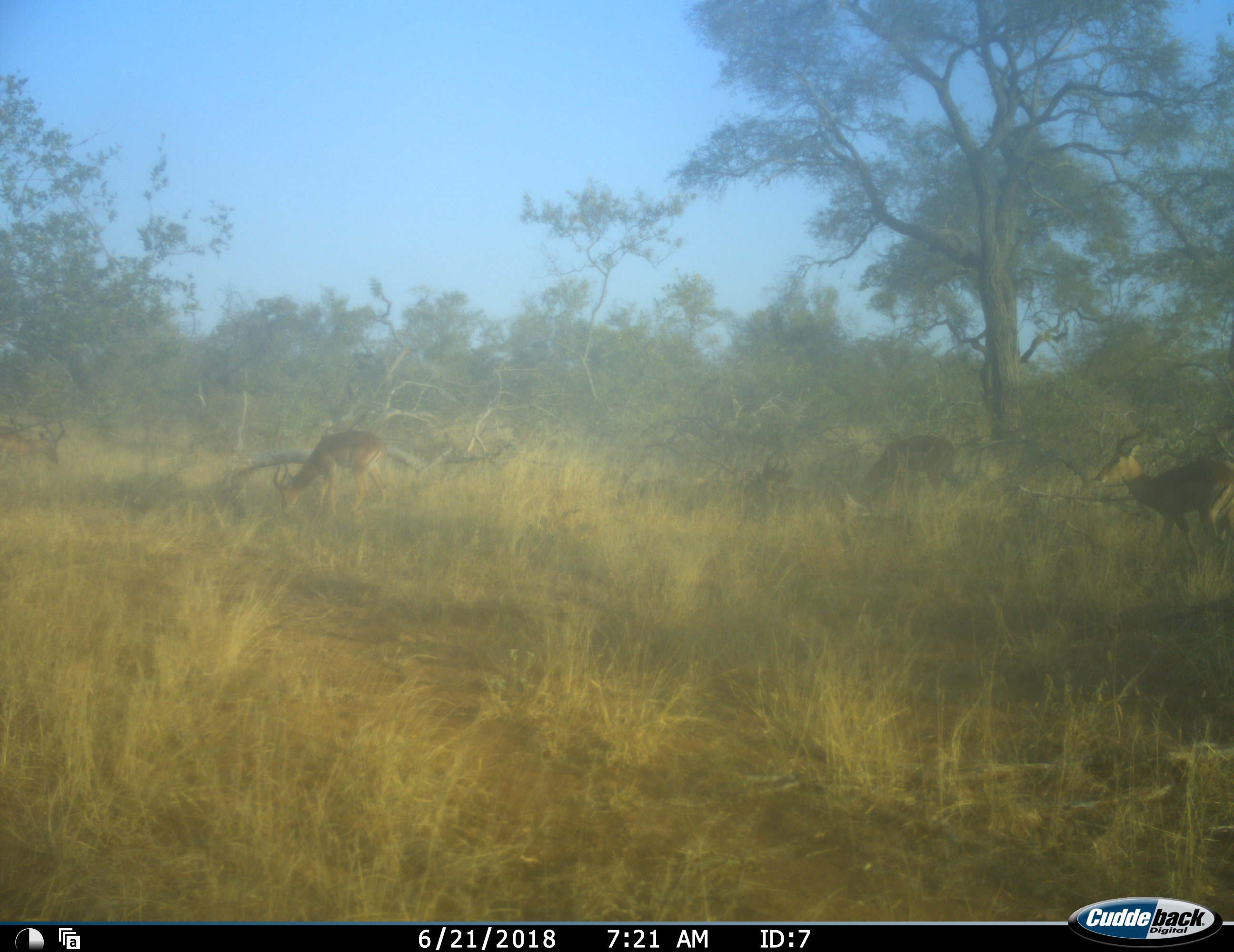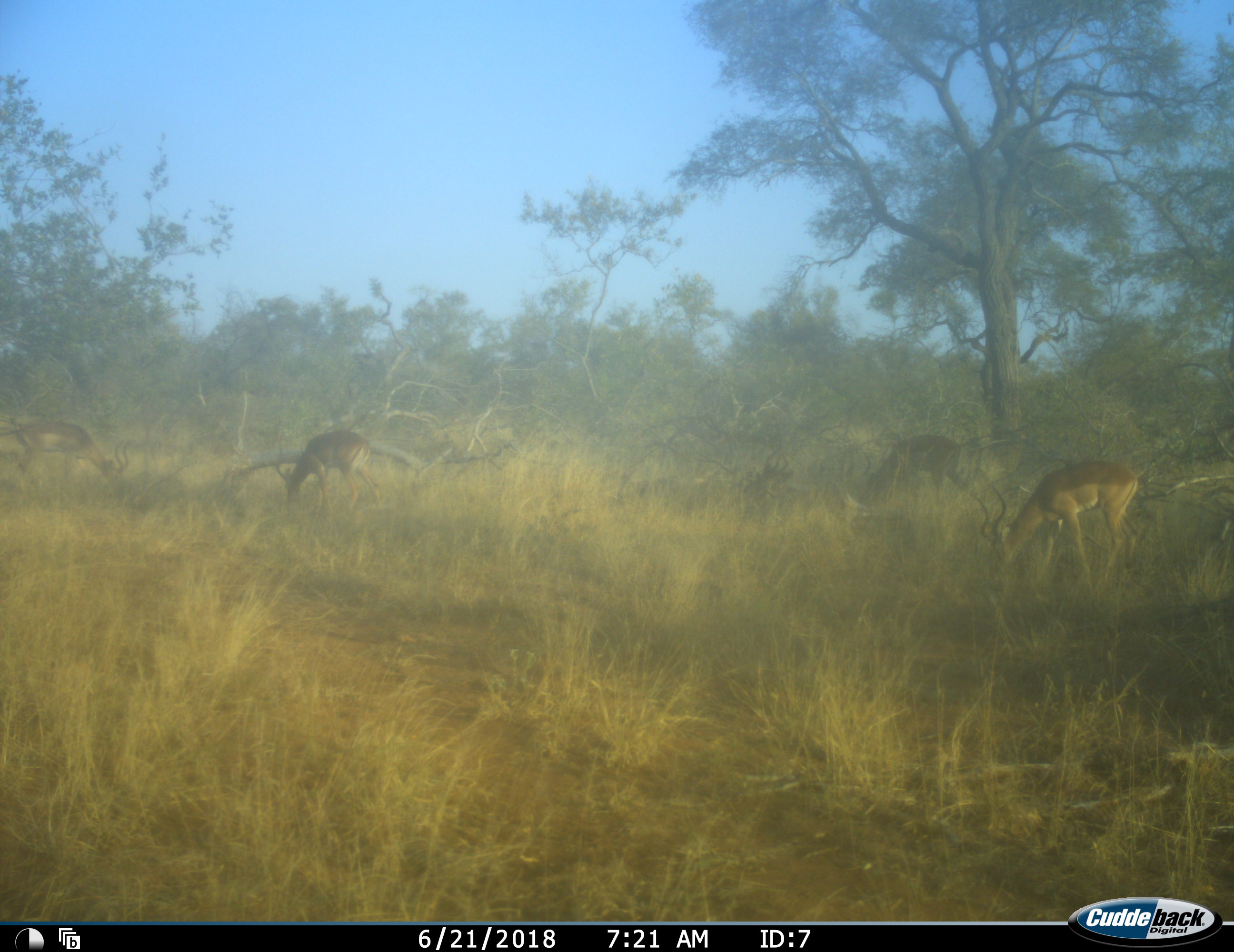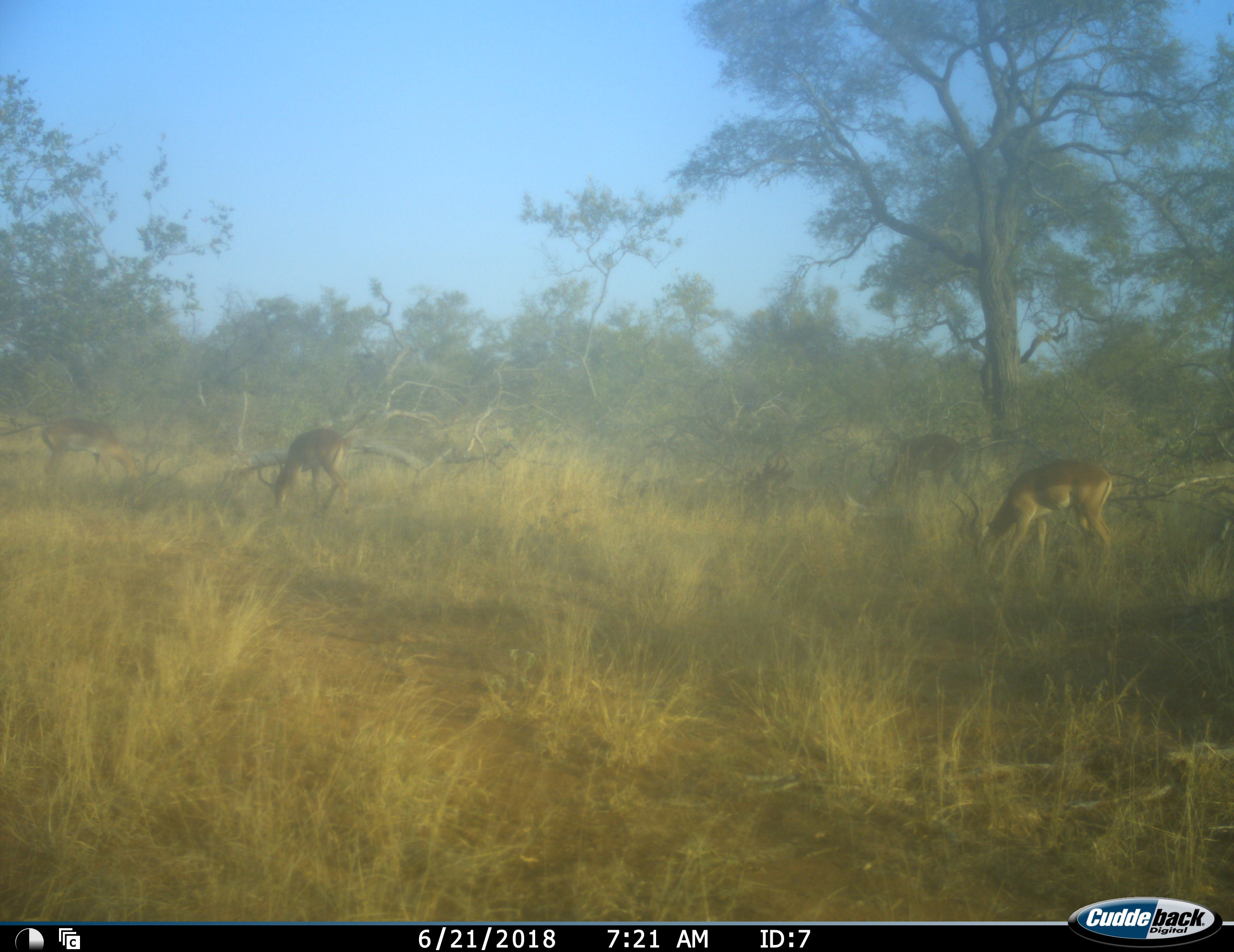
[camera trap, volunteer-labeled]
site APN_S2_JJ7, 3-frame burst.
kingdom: Animalia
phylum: Chordata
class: Mammalia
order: Artiodactyla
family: Bovidae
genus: Aepyceros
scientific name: Aepyceros melampus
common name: impala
Impala (Aepyceros melampus), count 4. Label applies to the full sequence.